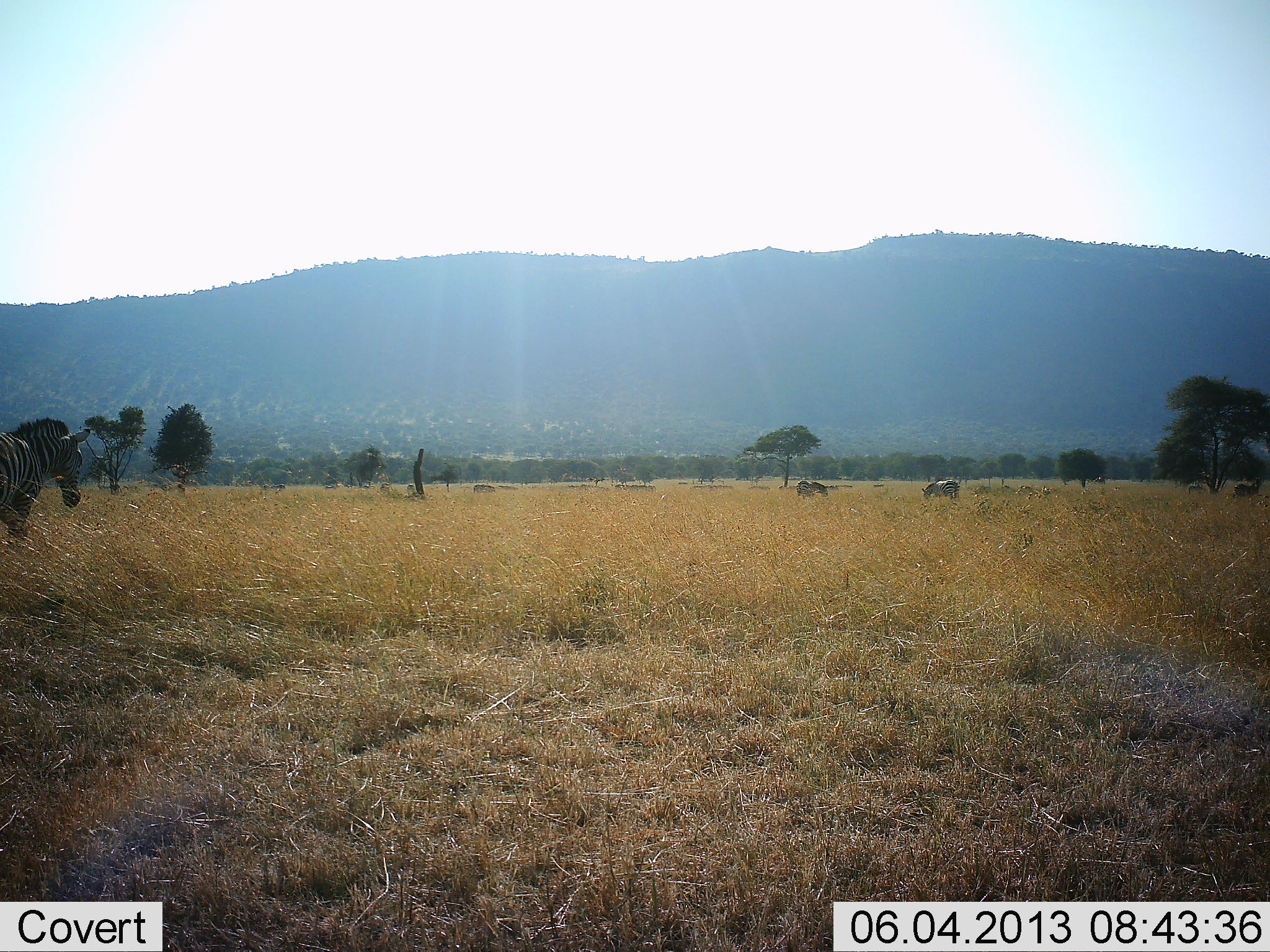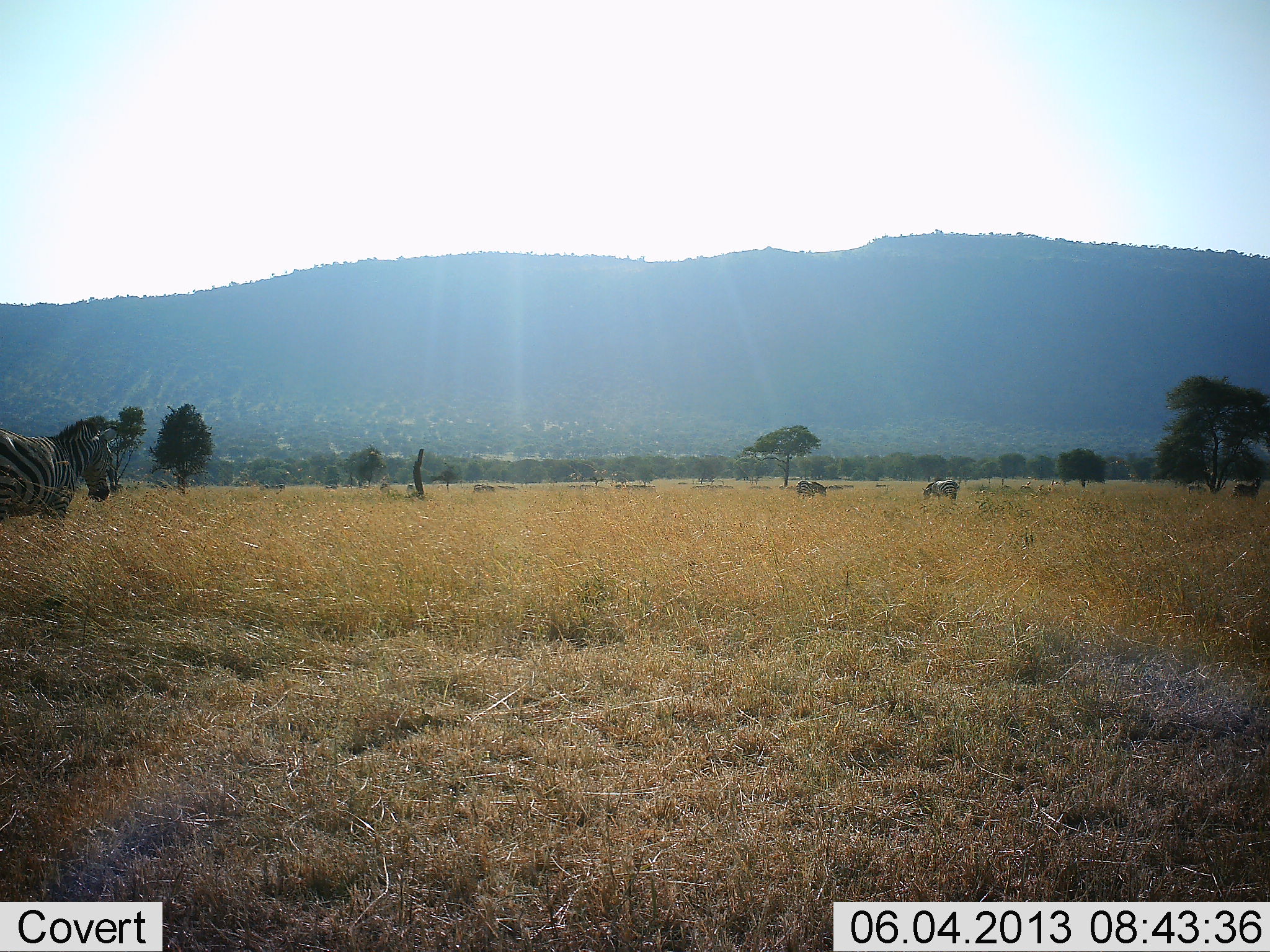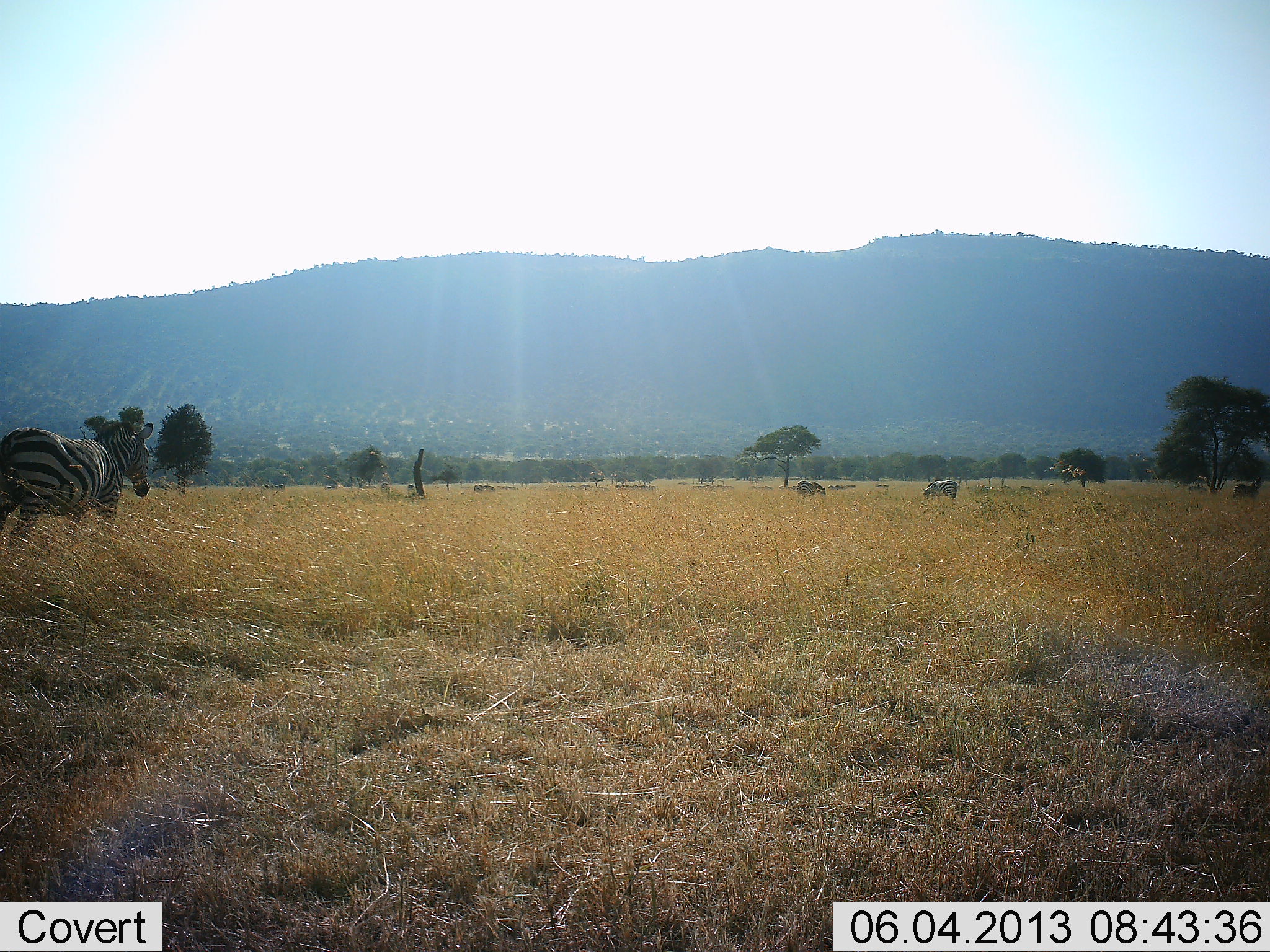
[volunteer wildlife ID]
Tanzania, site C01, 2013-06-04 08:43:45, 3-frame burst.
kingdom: Animalia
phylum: Chordata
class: Mammalia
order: Perissodactyla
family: Equidae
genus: Equus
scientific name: Equus quagga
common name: plains zebra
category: zebra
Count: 4.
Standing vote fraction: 40%.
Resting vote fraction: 0%.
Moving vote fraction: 90%.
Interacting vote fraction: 0%.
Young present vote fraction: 0%.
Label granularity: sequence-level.